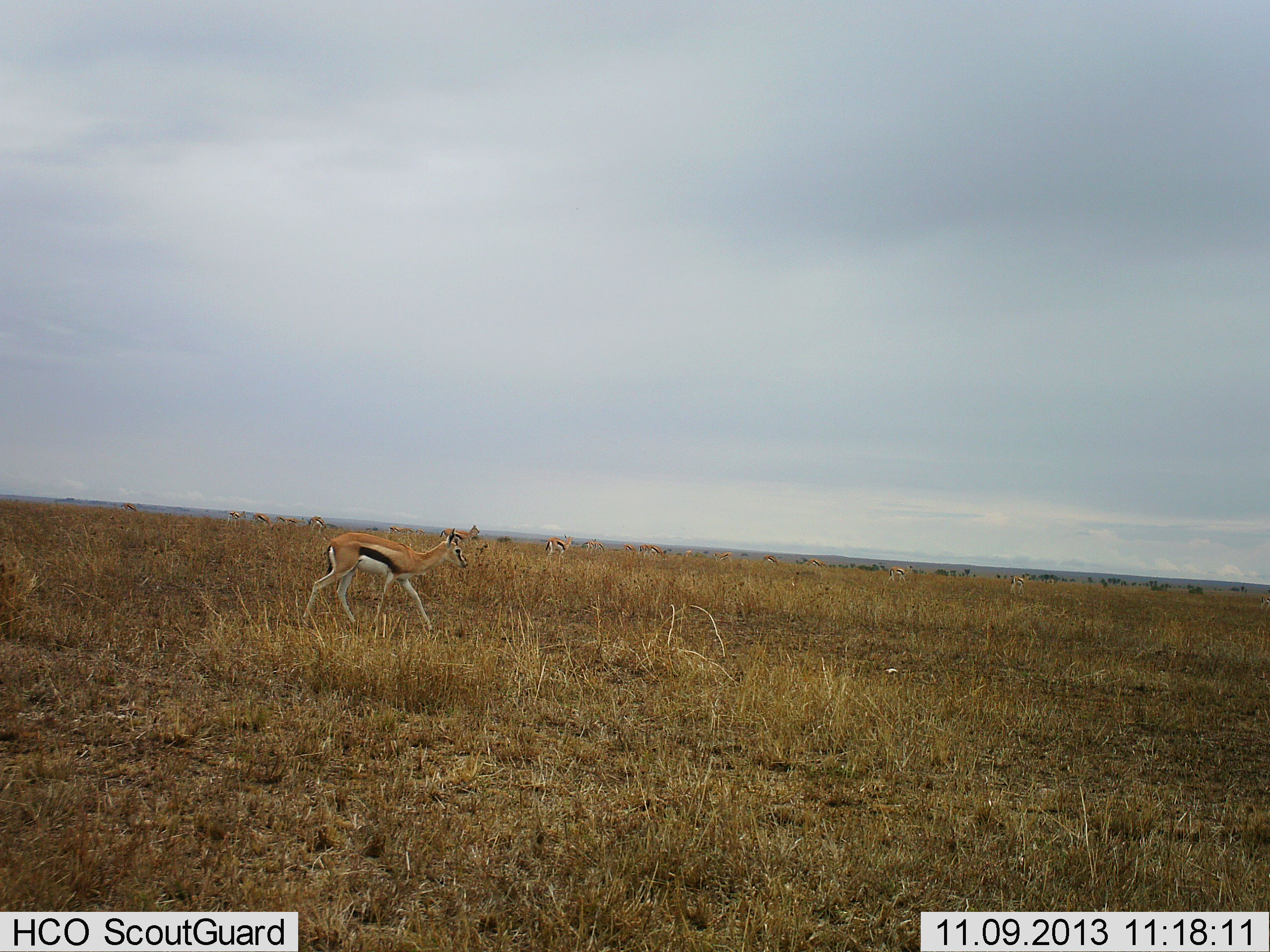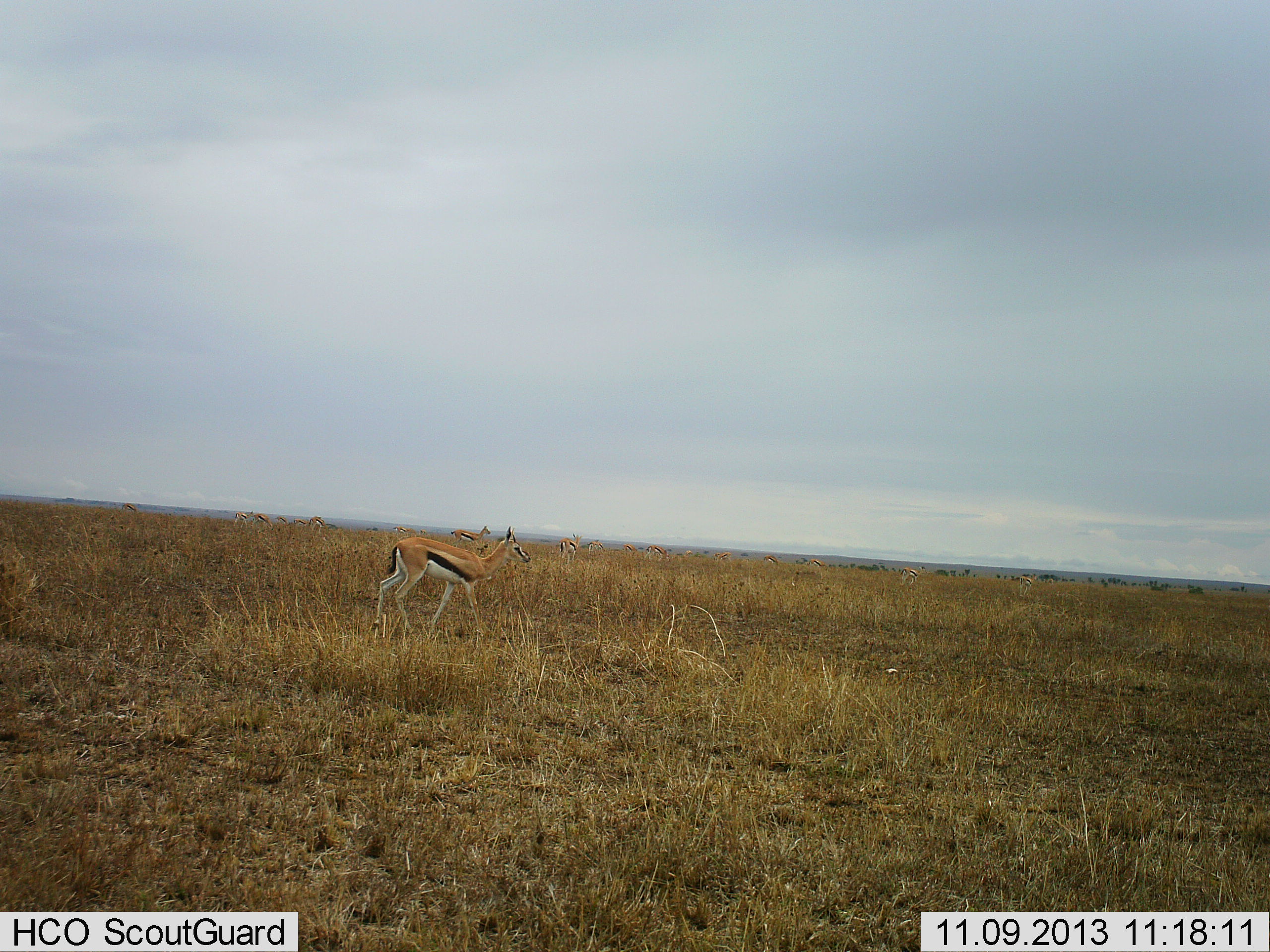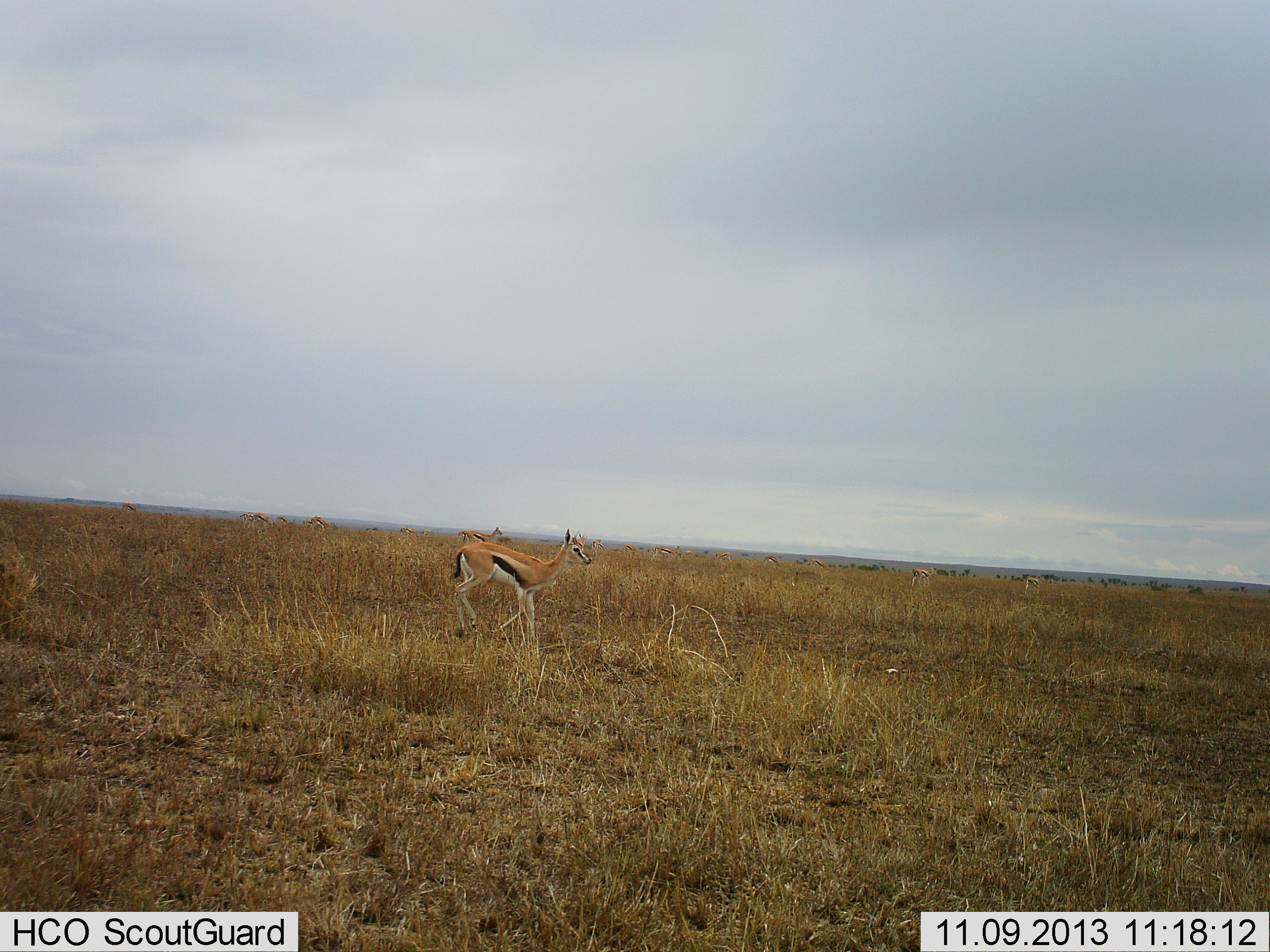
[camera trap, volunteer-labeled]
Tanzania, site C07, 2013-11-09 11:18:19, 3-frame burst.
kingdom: Animalia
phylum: Chordata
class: Mammalia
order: Artiodactyla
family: Bovidae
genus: Eudorcas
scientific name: Eudorcas thomsonii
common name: thomson's gazelle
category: gazellethomsons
Gazellethomsons (thomson's gazelle) (Eudorcas thomsonii), count 11-50. Behavior (volunteer vote fractions): standing 10%, resting 0%, moving 100%, interacting 0%. Young present (vote fraction): 0%. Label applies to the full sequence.